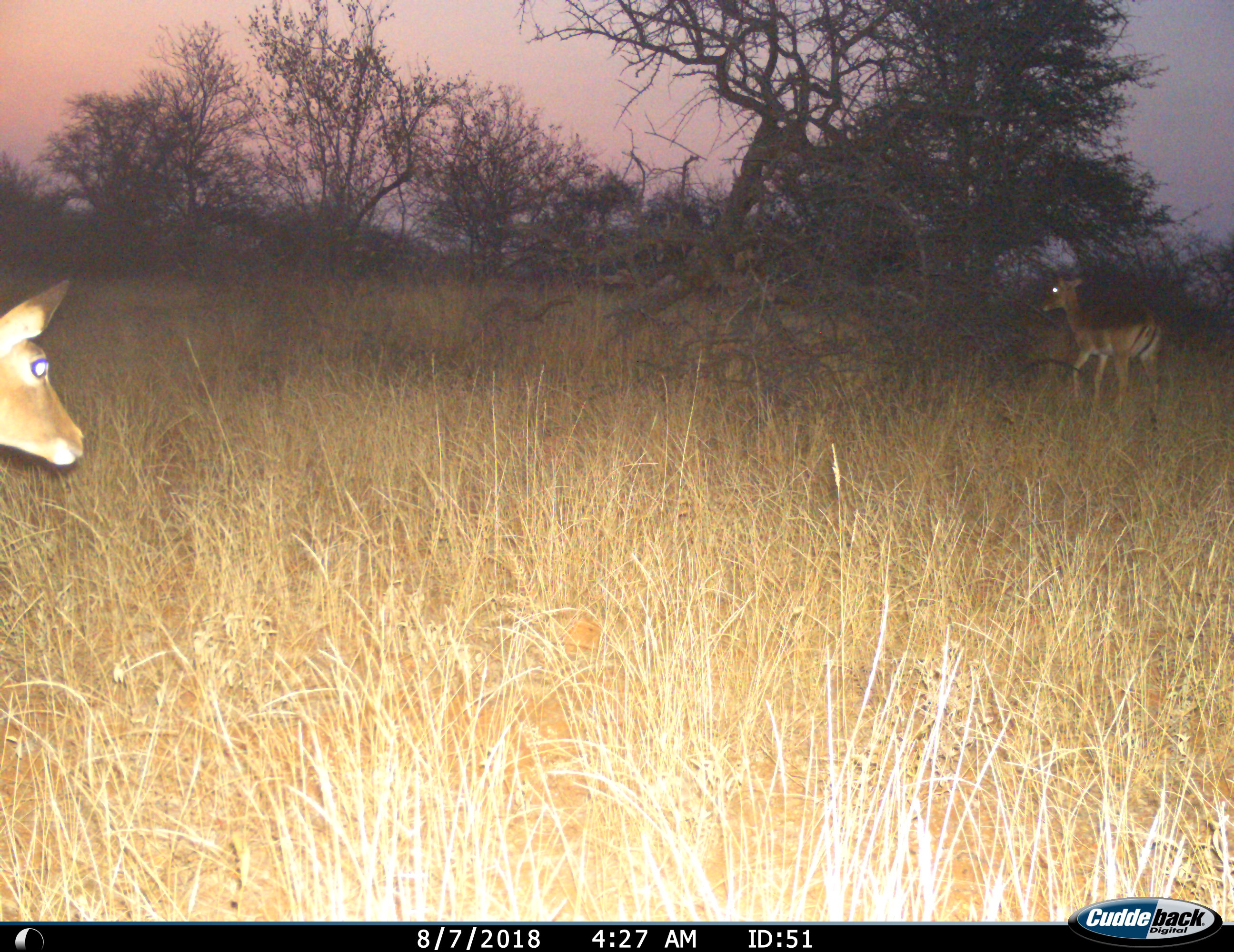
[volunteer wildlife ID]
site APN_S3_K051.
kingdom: Animalia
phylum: Chordata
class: Mammalia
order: Artiodactyla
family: Bovidae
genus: Aepyceros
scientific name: Aepyceros melampus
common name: impala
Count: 2.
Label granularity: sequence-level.